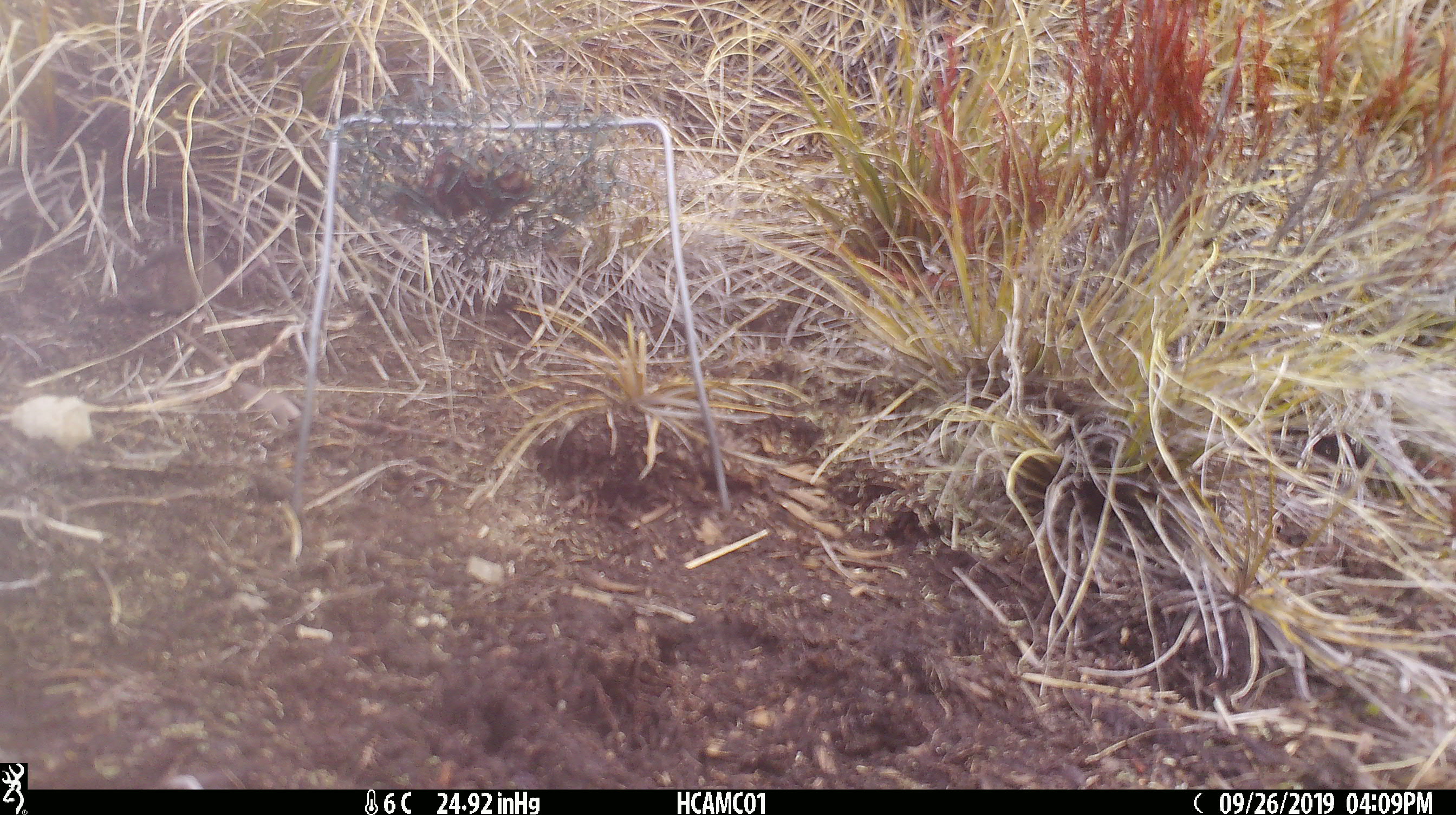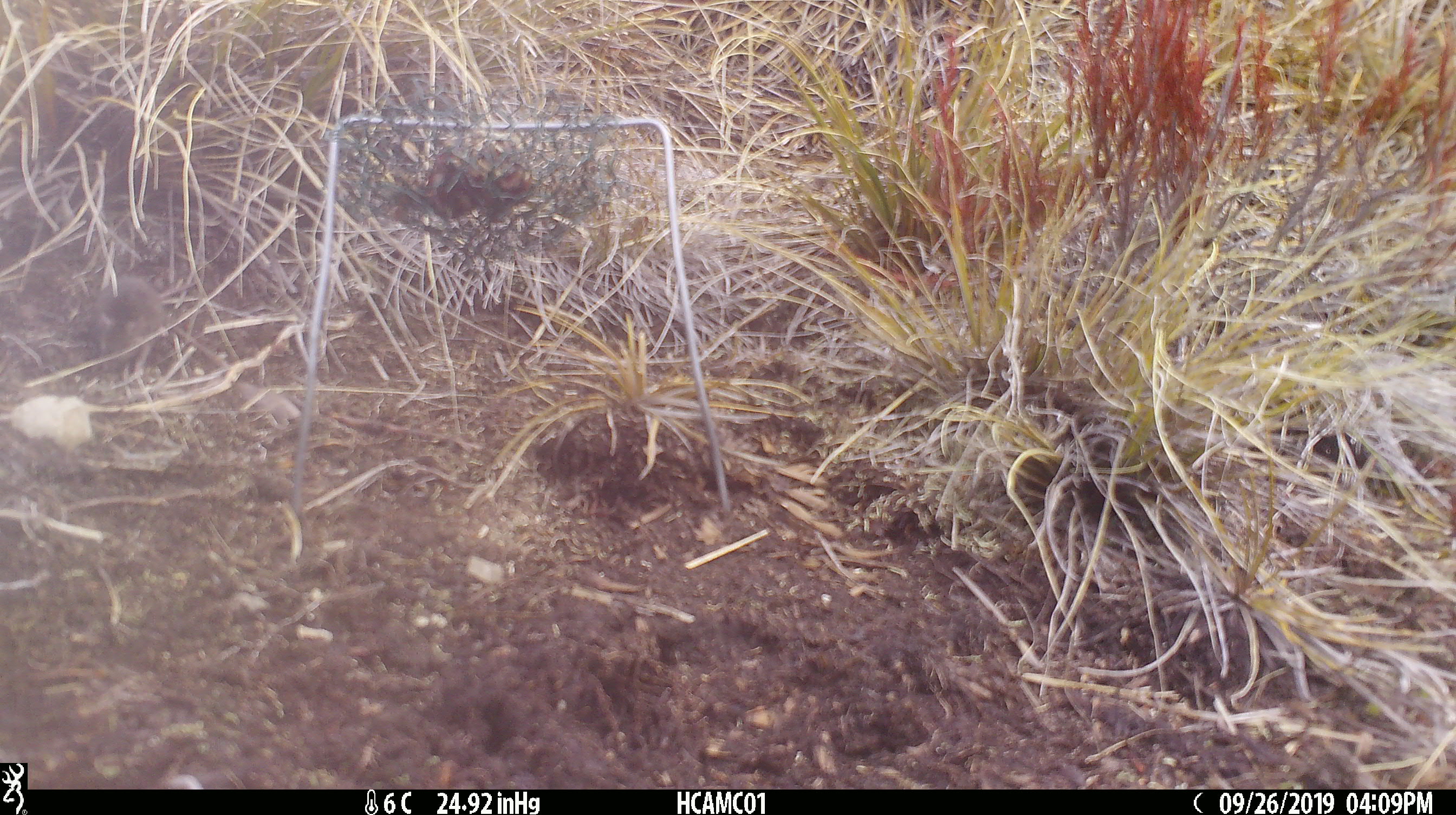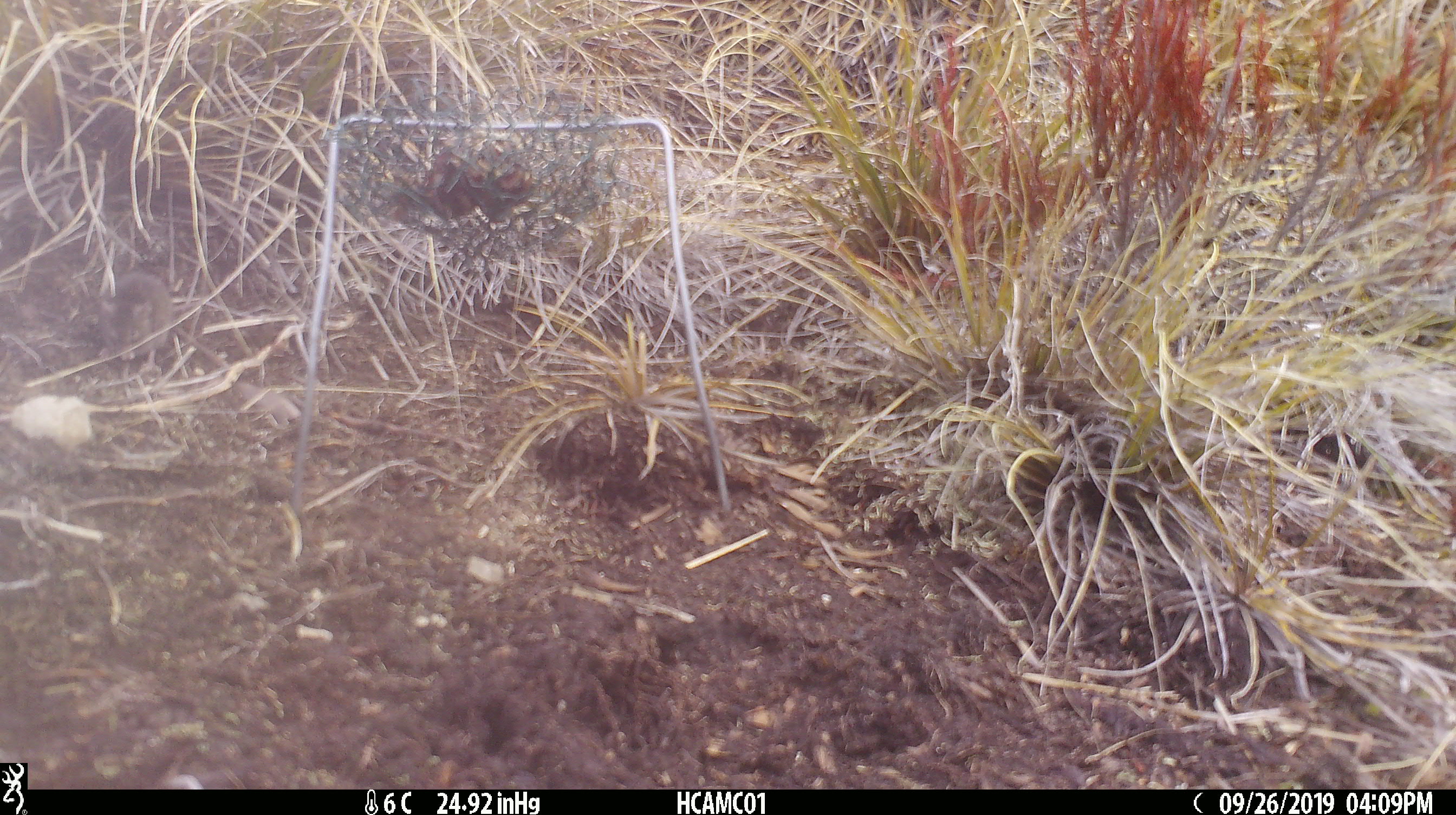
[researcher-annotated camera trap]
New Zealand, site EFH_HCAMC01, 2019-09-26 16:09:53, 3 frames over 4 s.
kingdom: Animalia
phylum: Chordata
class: Mammalia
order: Rodentia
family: Muridae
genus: Mus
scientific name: Mus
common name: mouse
Mouse (Mus).